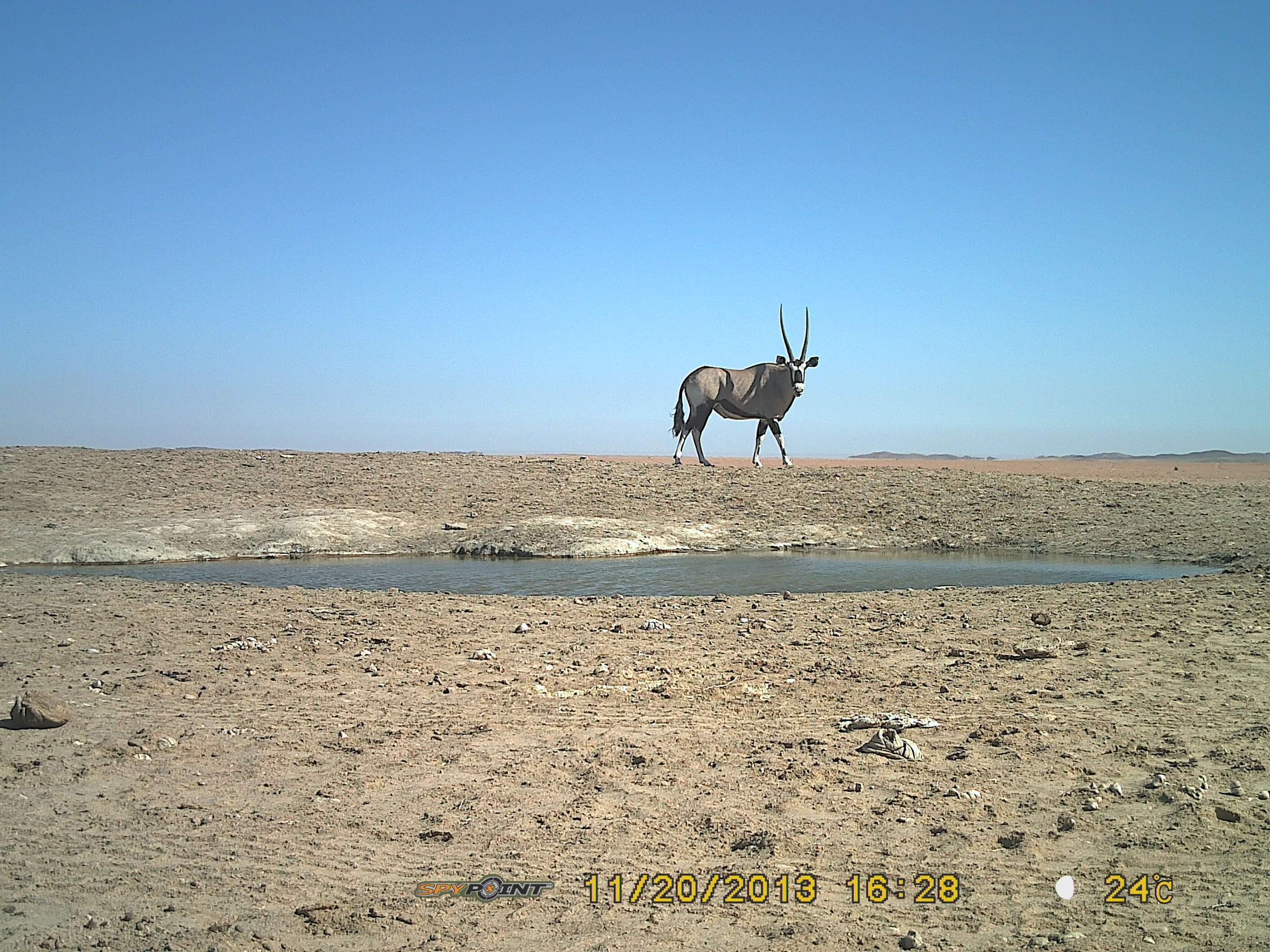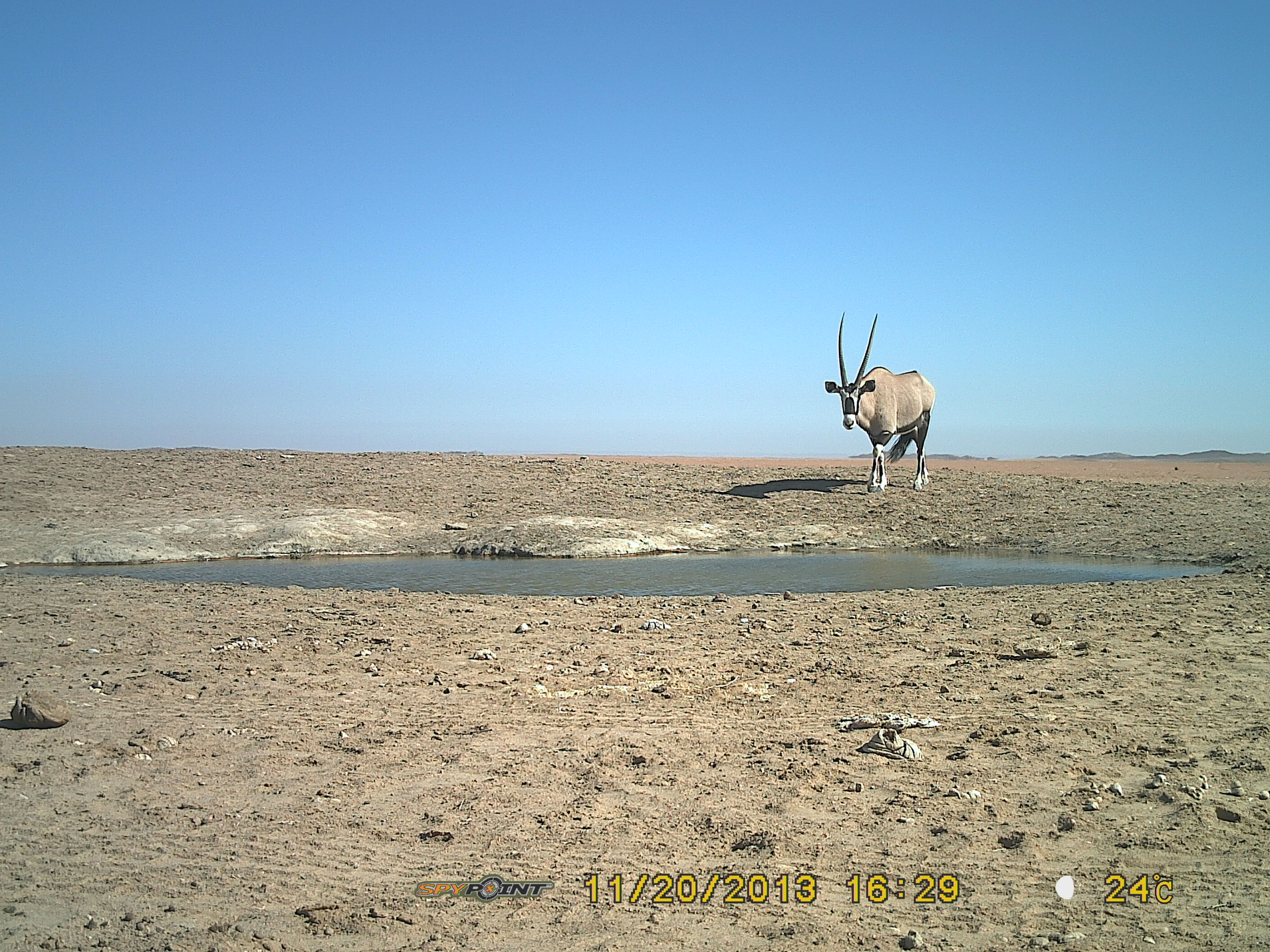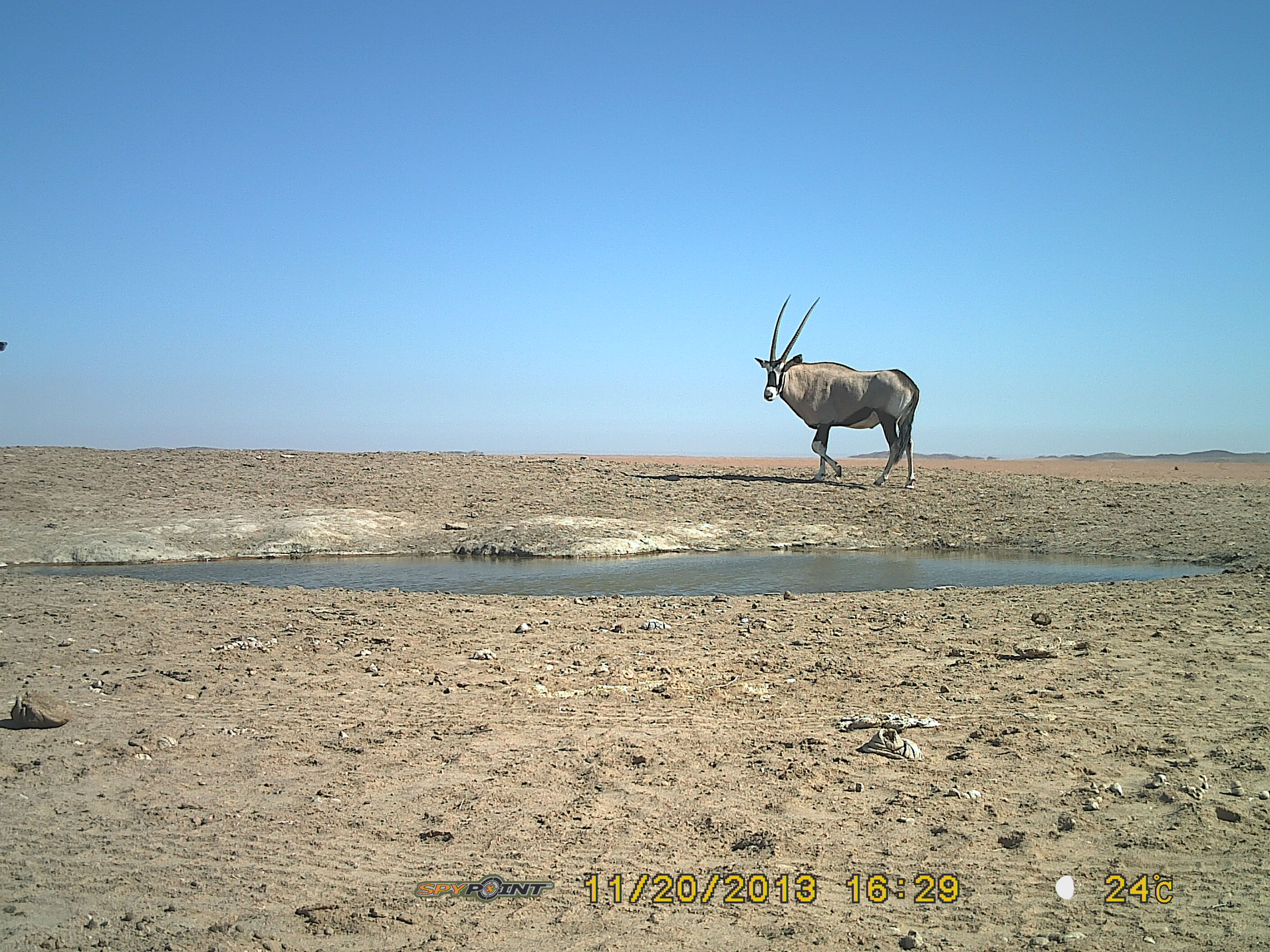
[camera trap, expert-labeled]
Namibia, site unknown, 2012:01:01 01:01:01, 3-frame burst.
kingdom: Animalia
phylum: Chordata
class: Mammalia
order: Artiodactyla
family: Bovidae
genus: Oryx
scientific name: Oryx gazella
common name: gemsbok